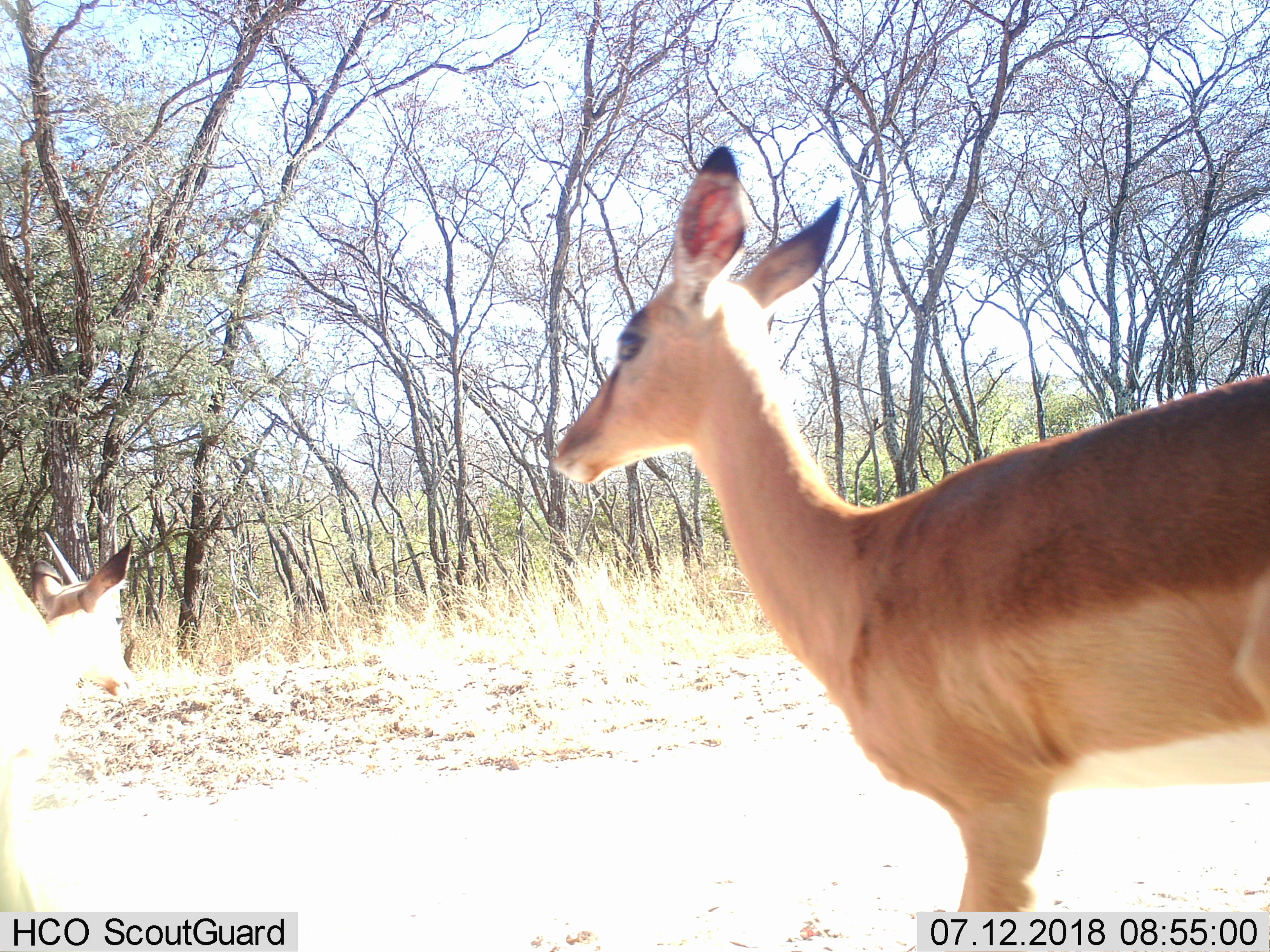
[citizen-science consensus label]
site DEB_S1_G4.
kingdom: Animalia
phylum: Chordata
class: Mammalia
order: Artiodactyla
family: Bovidae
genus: Aepyceros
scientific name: Aepyceros melampus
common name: impala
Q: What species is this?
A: Impala (Aepyceros melampus).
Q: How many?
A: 2.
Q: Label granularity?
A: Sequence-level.